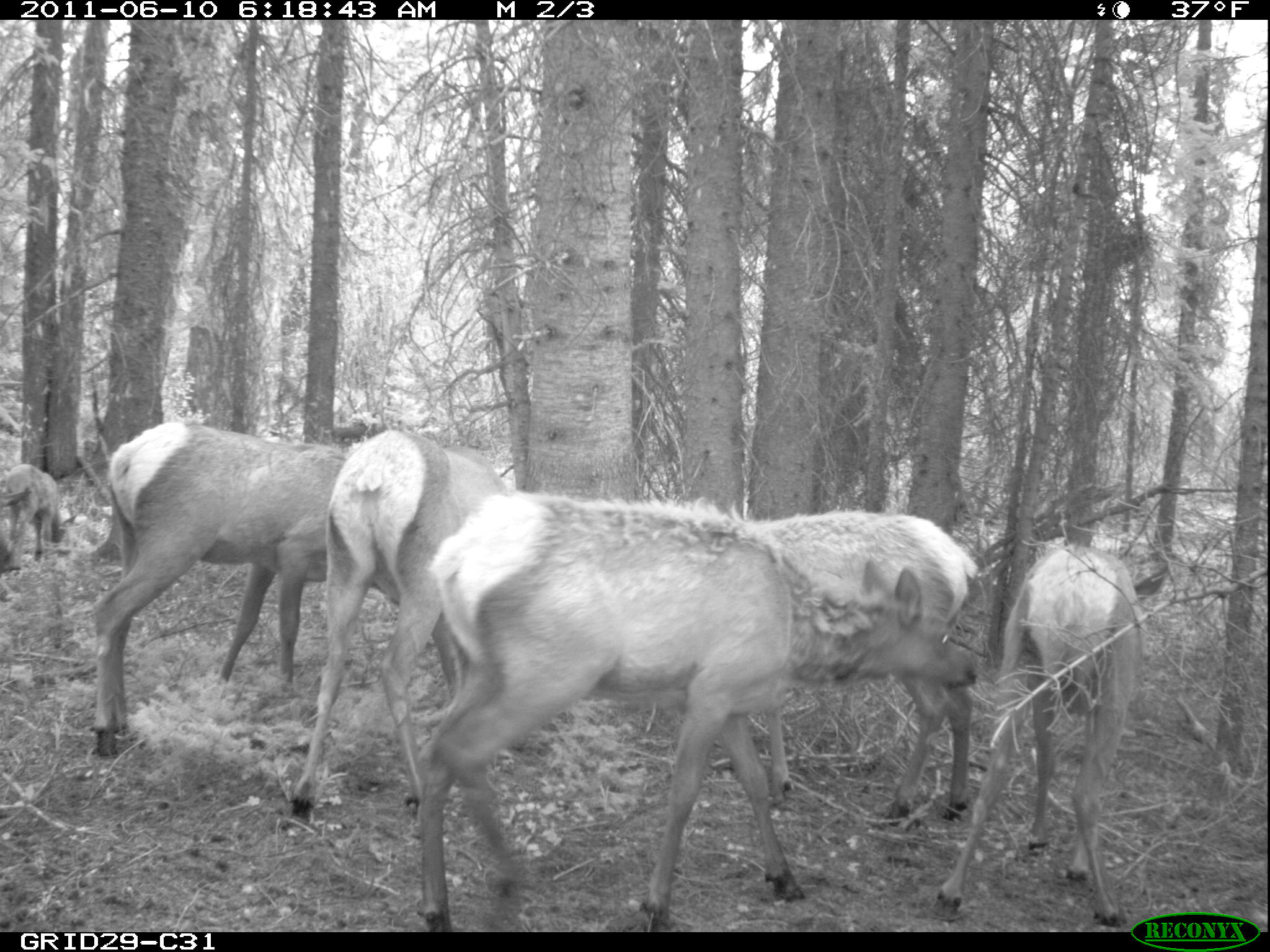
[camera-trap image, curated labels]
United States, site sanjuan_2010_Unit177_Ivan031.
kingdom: Animalia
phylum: Chordata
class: Mammalia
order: Artiodactyla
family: Cervidae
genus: Cervus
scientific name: Cervus elaphus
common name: red deer